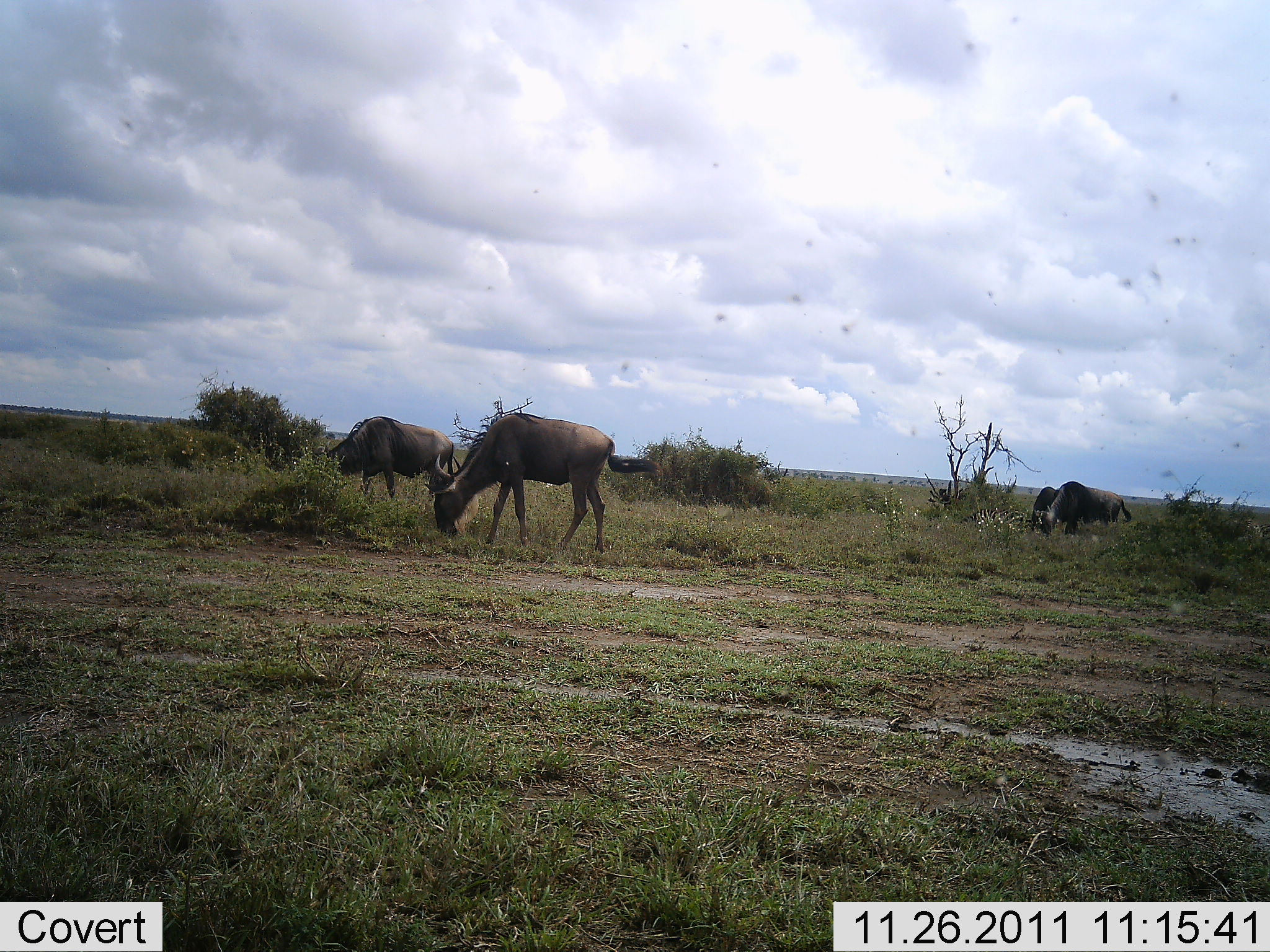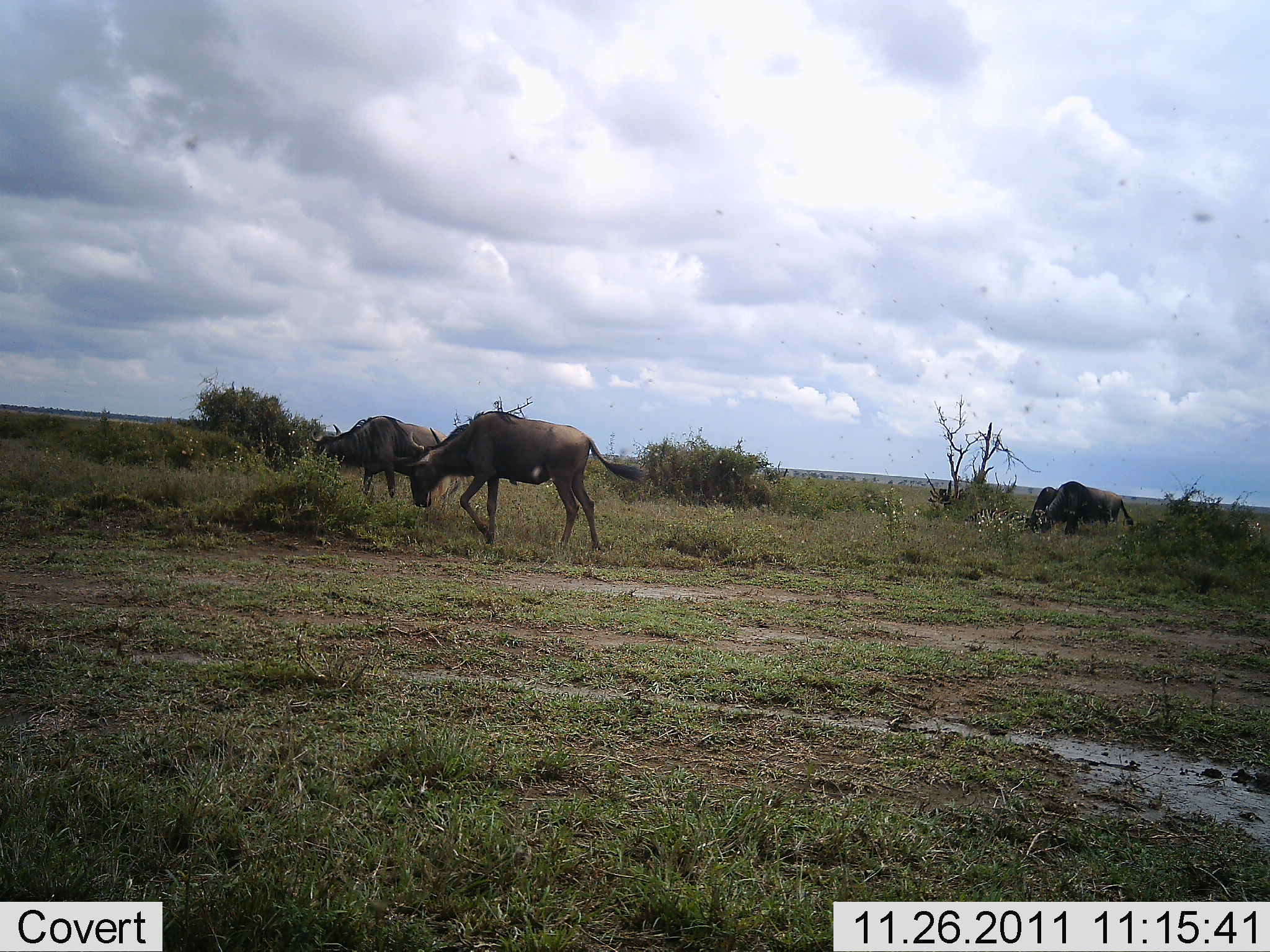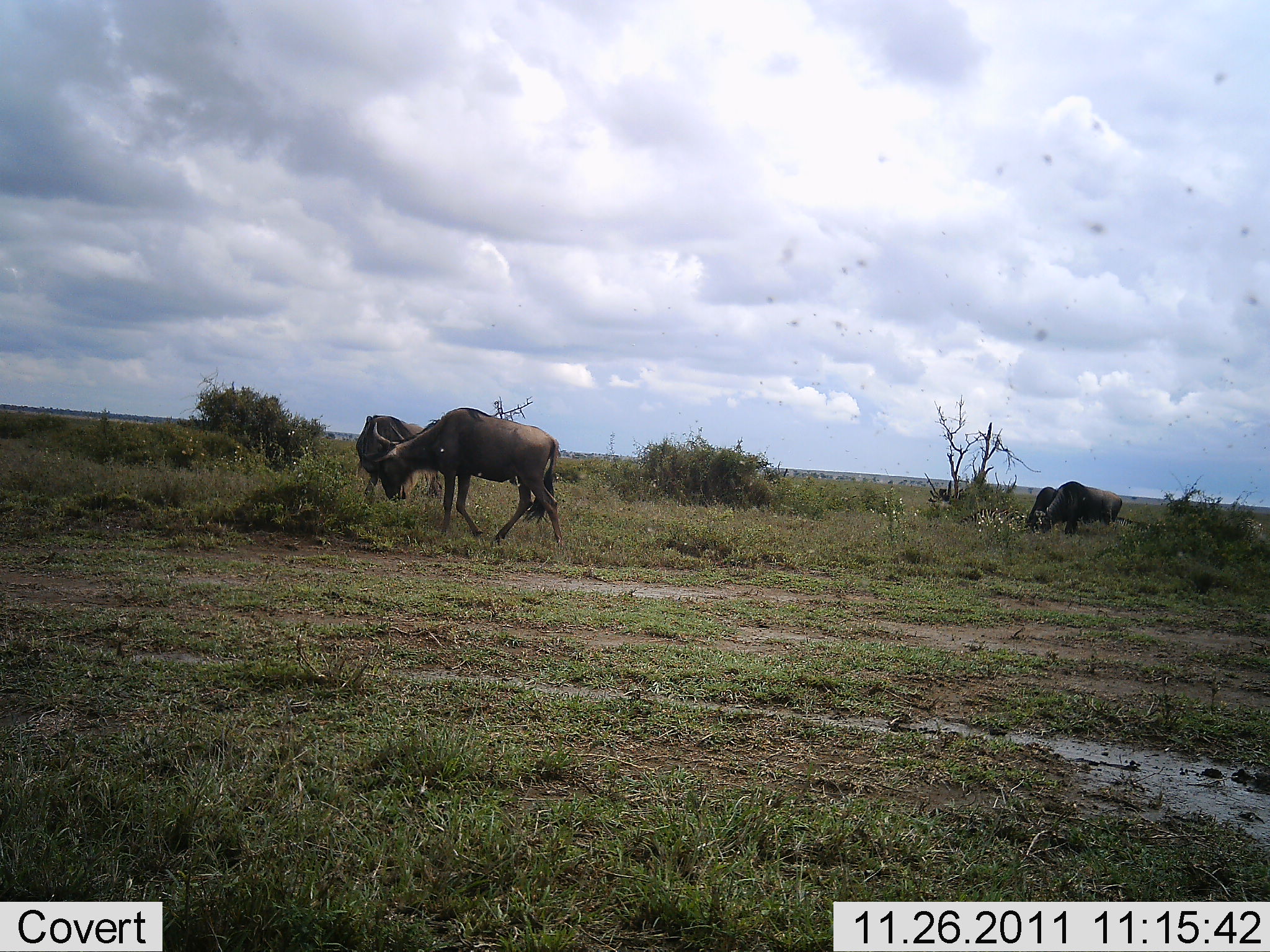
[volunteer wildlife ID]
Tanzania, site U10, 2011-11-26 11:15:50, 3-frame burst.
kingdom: Animalia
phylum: Chordata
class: Mammalia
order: Artiodactyla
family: Bovidae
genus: Connochaetes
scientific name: Connochaetes taurinus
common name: blue wildebeest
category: wildebeest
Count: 4.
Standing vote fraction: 20%.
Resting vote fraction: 0%.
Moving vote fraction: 20%.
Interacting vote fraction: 0%.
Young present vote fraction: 0%.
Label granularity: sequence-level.